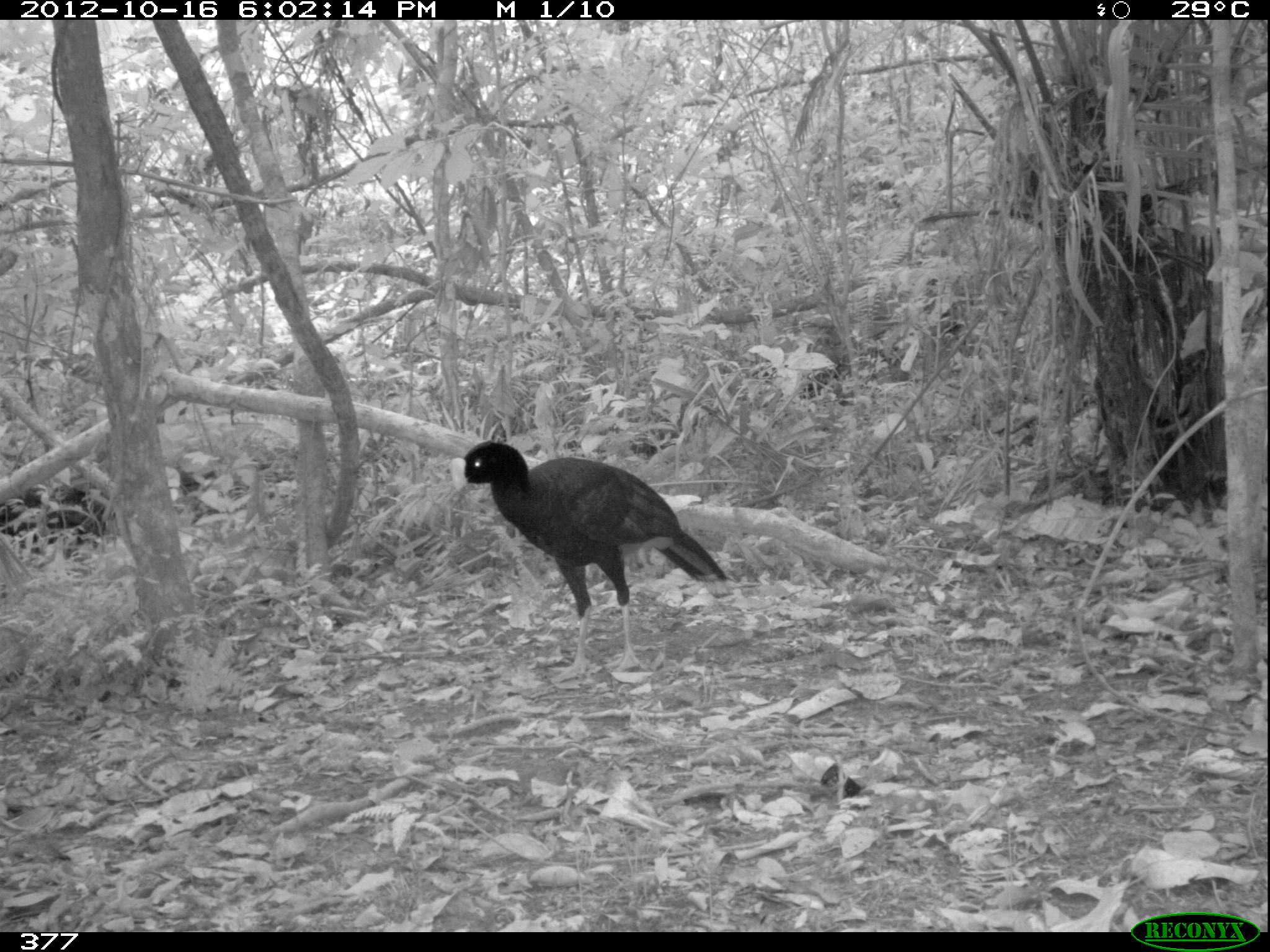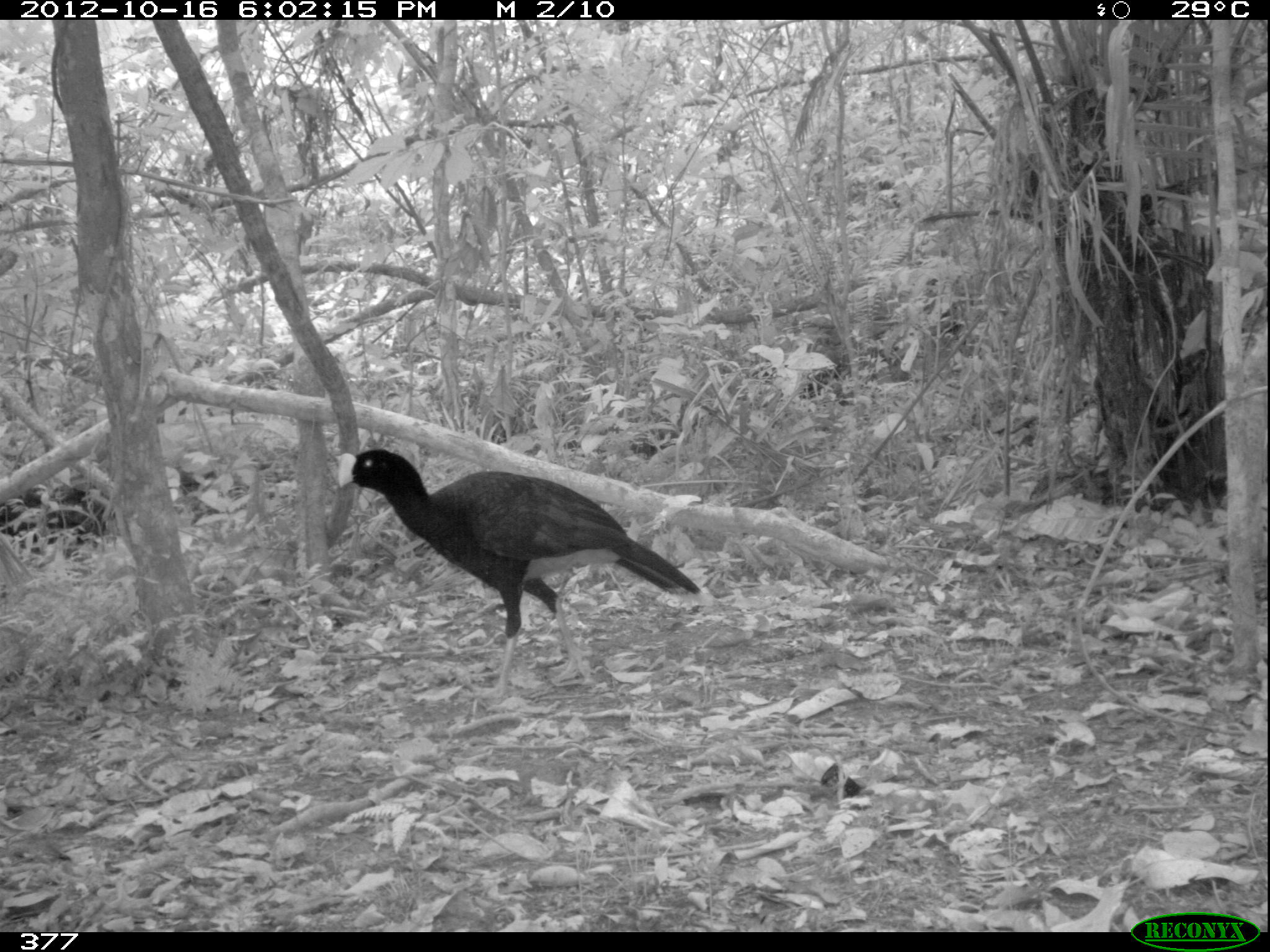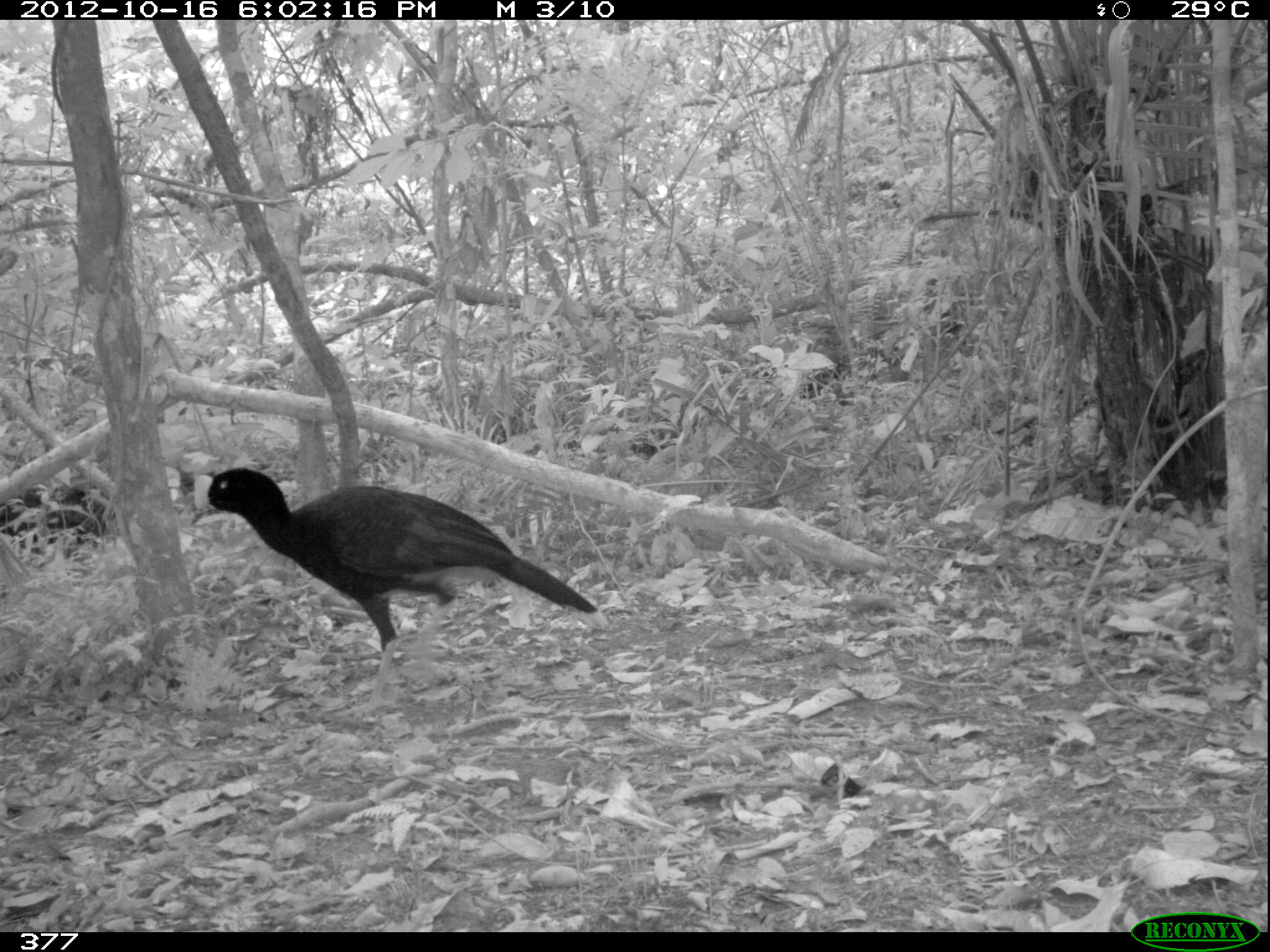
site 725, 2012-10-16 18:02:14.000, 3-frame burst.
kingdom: Animalia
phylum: Chordata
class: Aves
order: Galliformes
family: Cracidae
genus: Mitu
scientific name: Mitu tuberosum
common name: razor-billed curassow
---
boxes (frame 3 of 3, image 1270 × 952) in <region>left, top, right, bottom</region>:
mitu tuberosum: <region>188, 464, 611, 721</region>